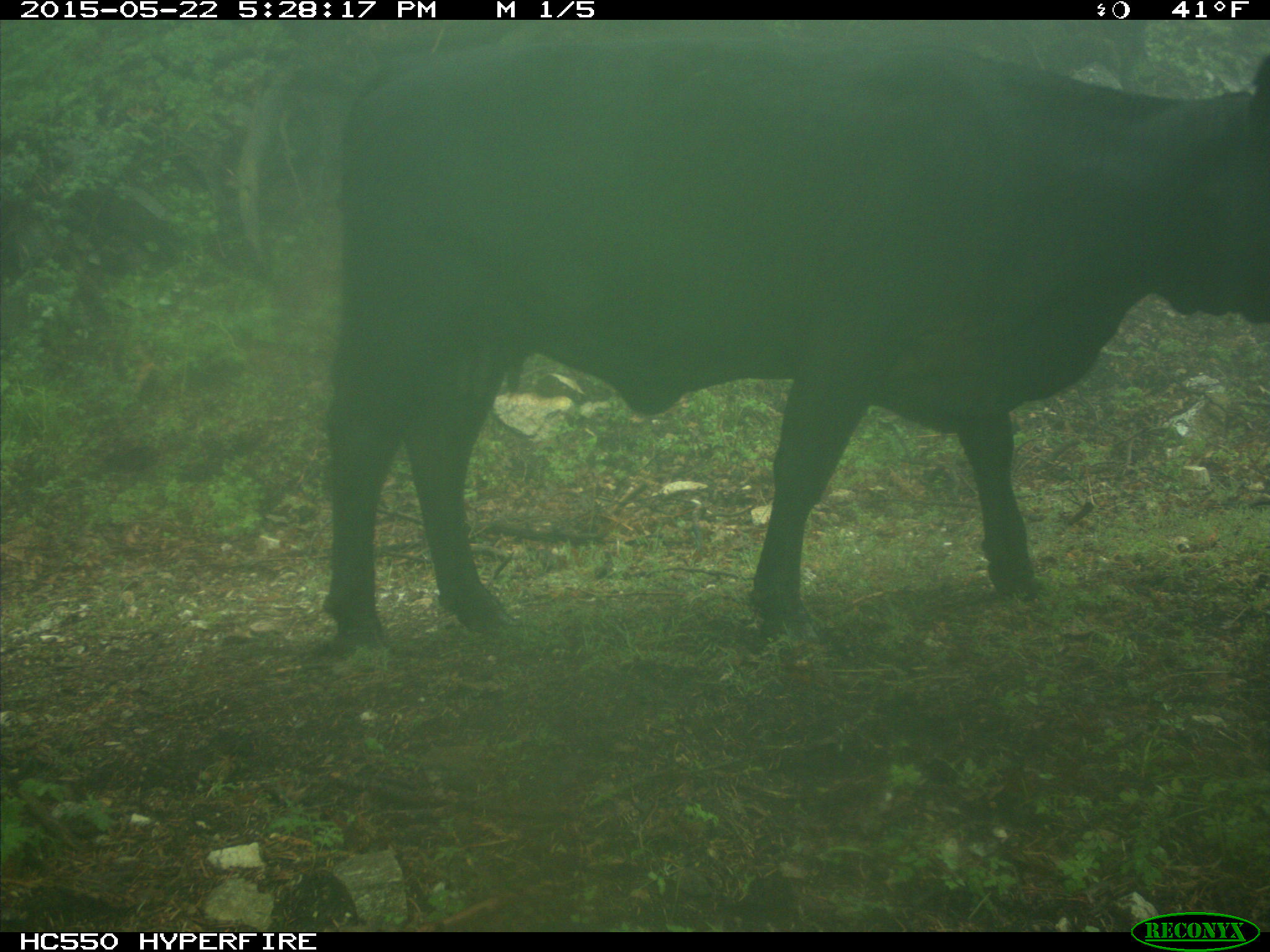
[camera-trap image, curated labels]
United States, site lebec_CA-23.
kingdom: Animalia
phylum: Chordata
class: Mammalia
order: Artiodactyla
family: Bovidae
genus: Bos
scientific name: Bos taurus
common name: domestic cow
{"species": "Bos taurus (domestic cow)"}